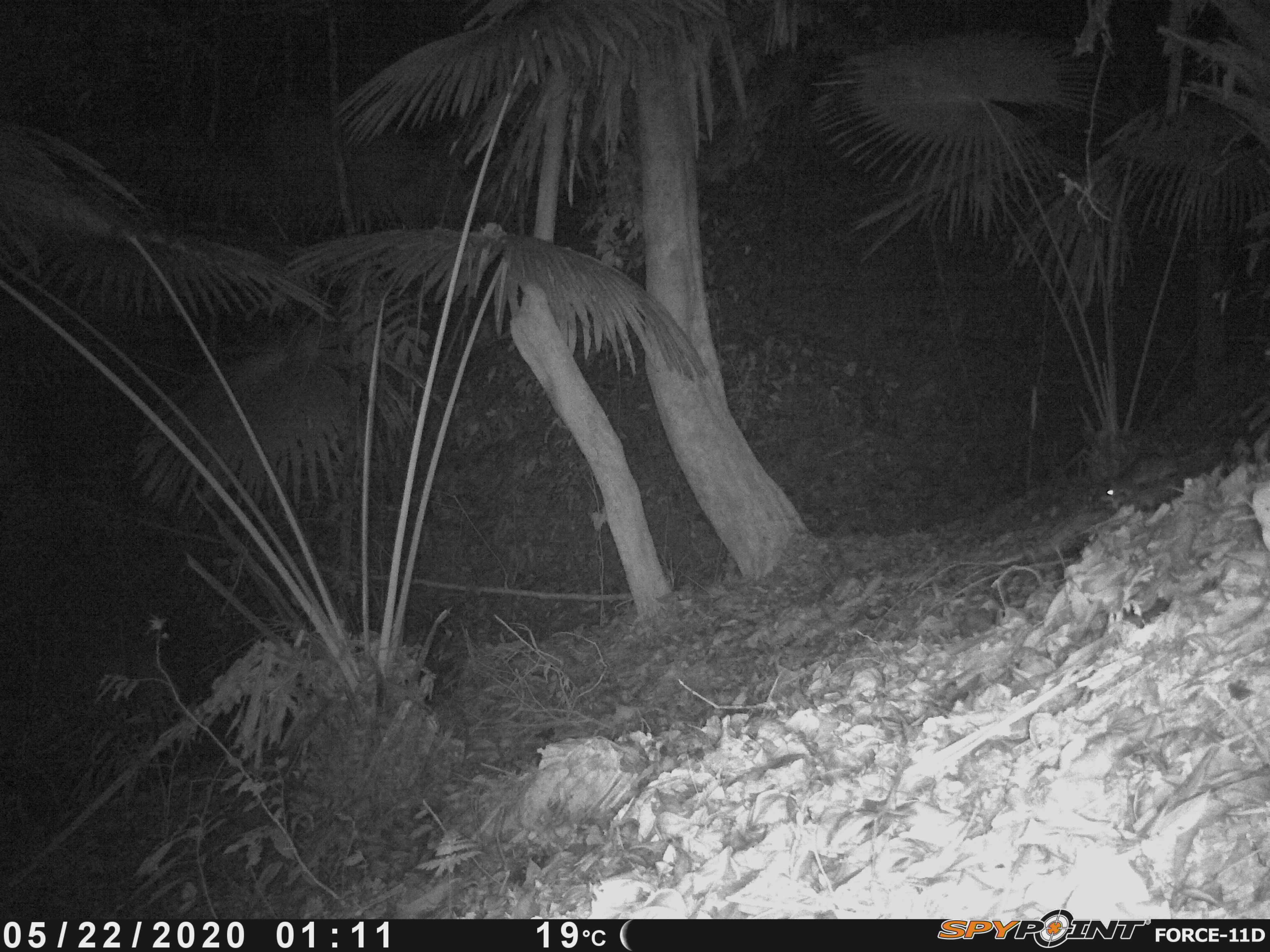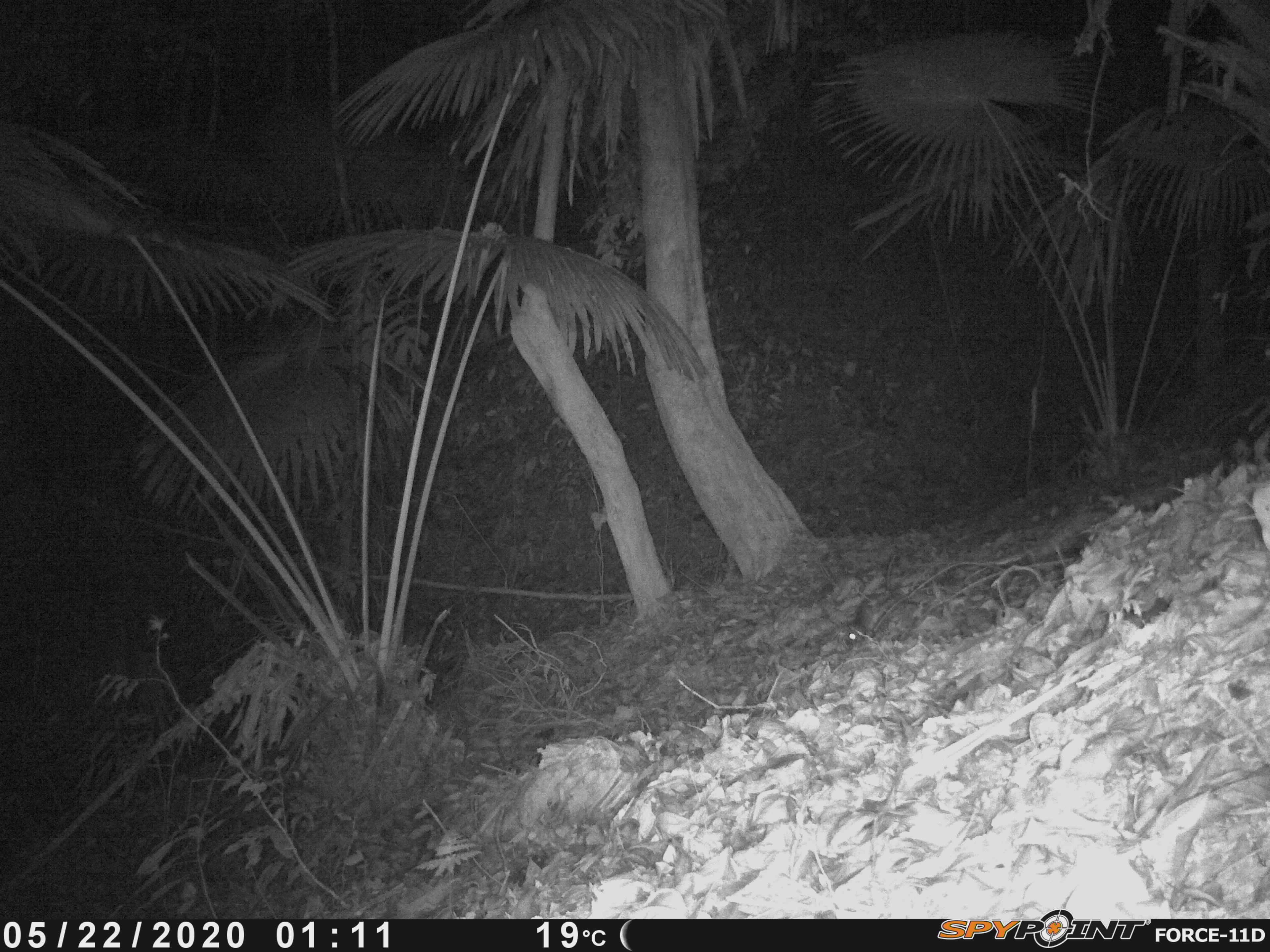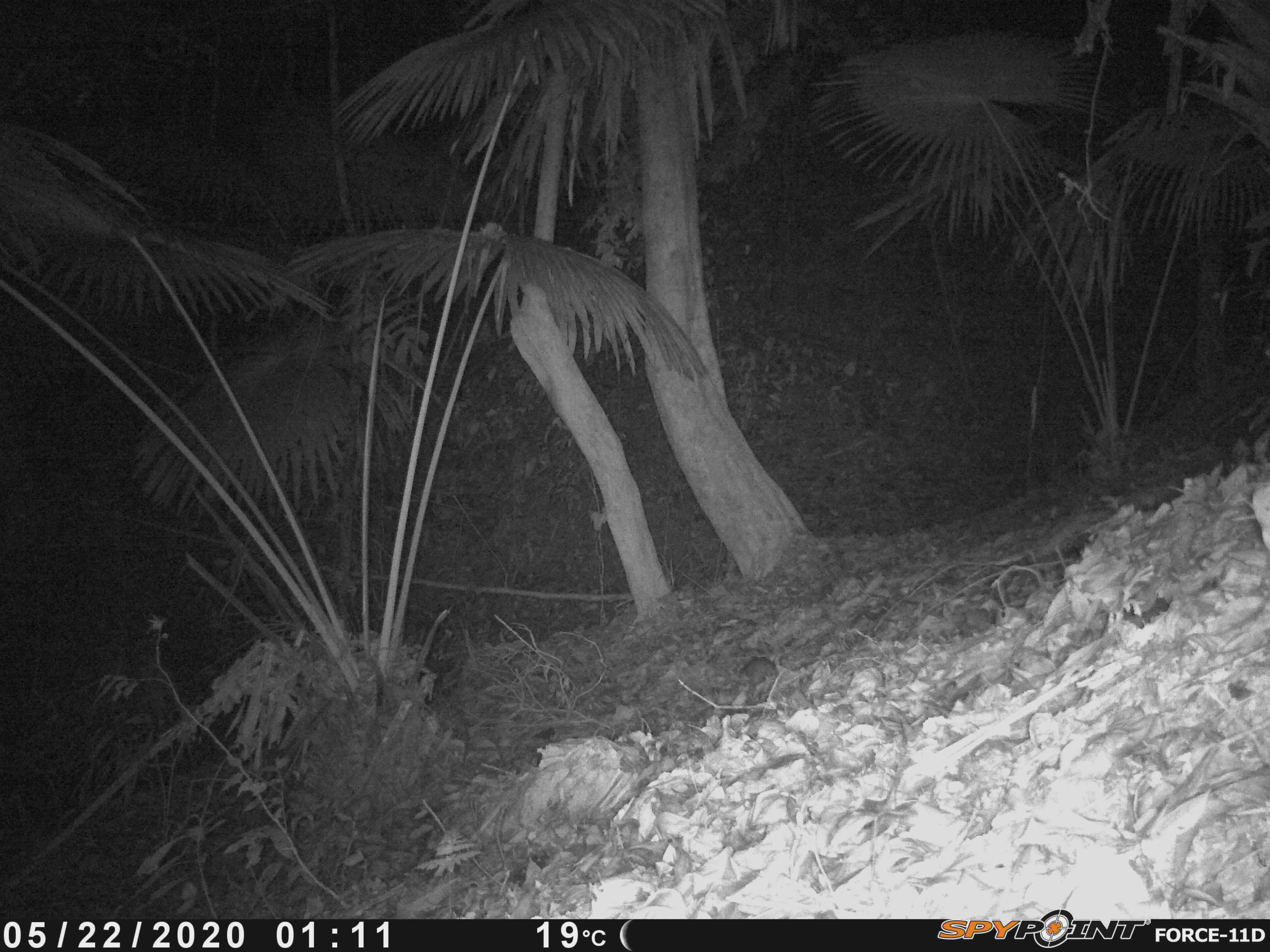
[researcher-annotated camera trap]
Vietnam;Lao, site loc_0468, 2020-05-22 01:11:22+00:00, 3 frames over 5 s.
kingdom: Animalia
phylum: Chordata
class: Mammalia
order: Rodentia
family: Muridae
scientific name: Muridae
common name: old-world mice and rats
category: unidentified murid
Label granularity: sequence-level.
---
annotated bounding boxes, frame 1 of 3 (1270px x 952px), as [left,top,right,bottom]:
unidentified murid: [1090,445,1189,504]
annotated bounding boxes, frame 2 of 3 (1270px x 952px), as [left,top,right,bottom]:
unidentified murid: [847,554,898,646]